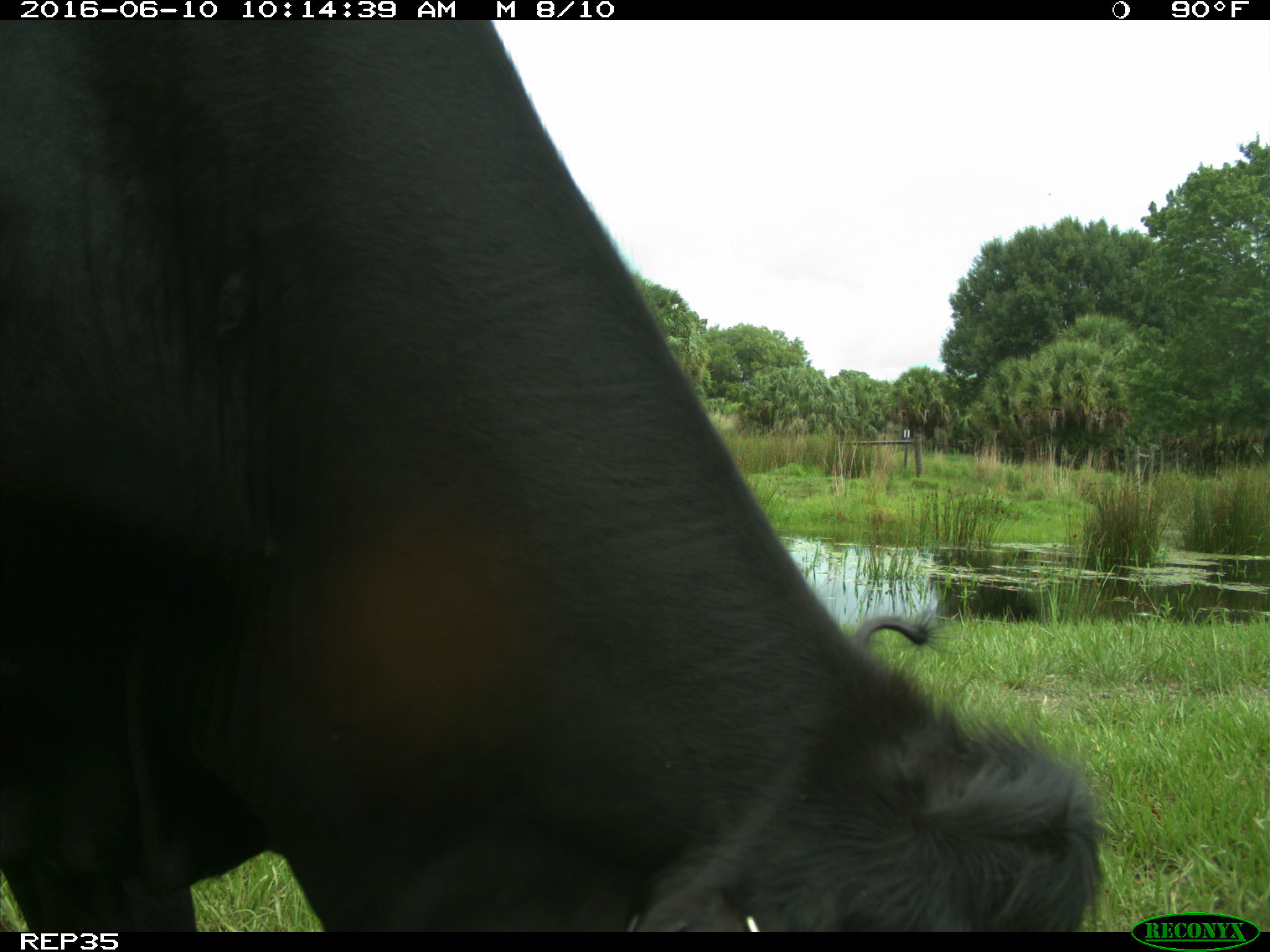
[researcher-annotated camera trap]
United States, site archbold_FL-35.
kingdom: Animalia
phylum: Chordata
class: Mammalia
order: Artiodactyla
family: Bovidae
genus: Bos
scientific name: Bos taurus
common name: domestic cow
Bos taurus (domestic cow).